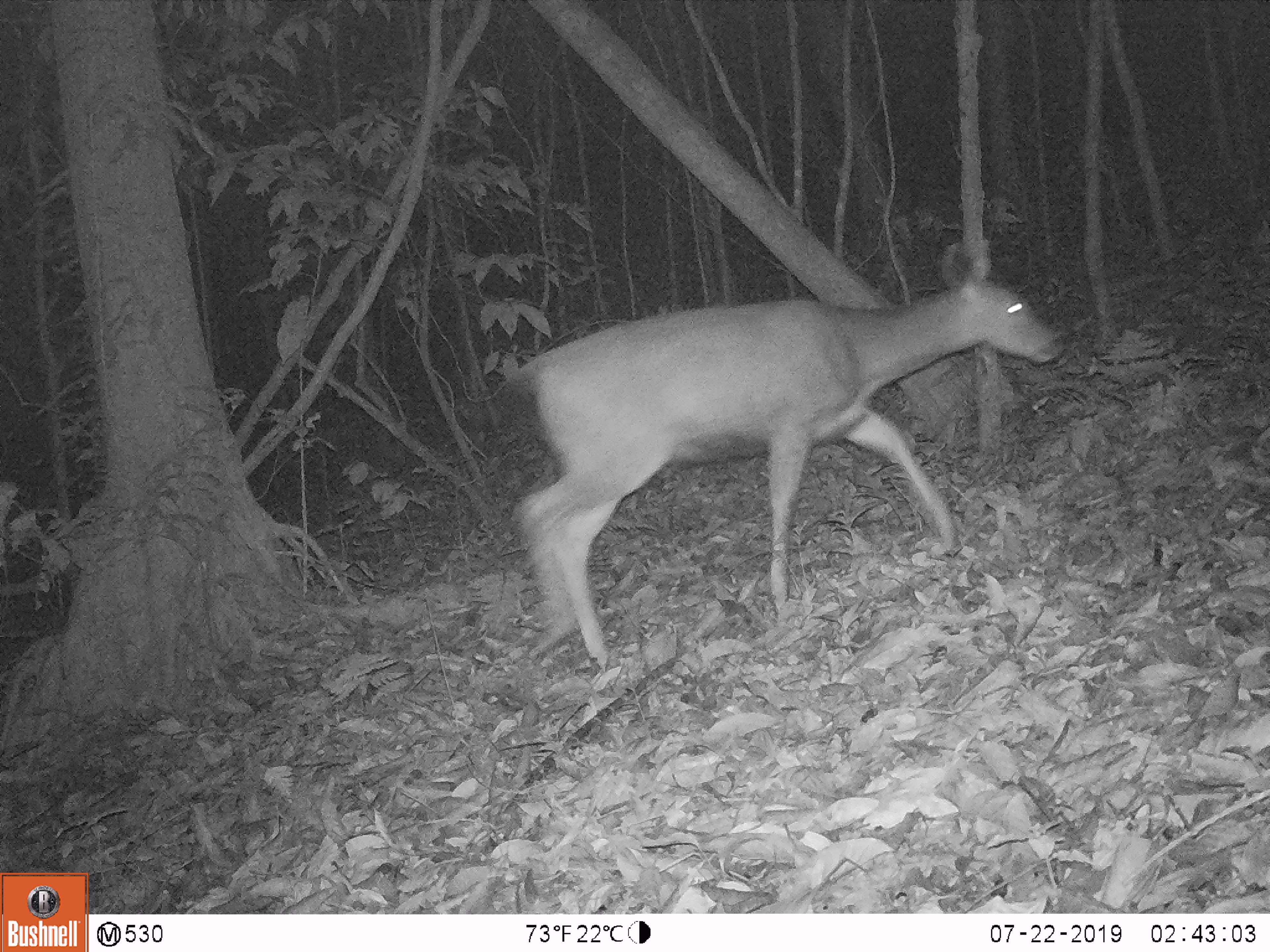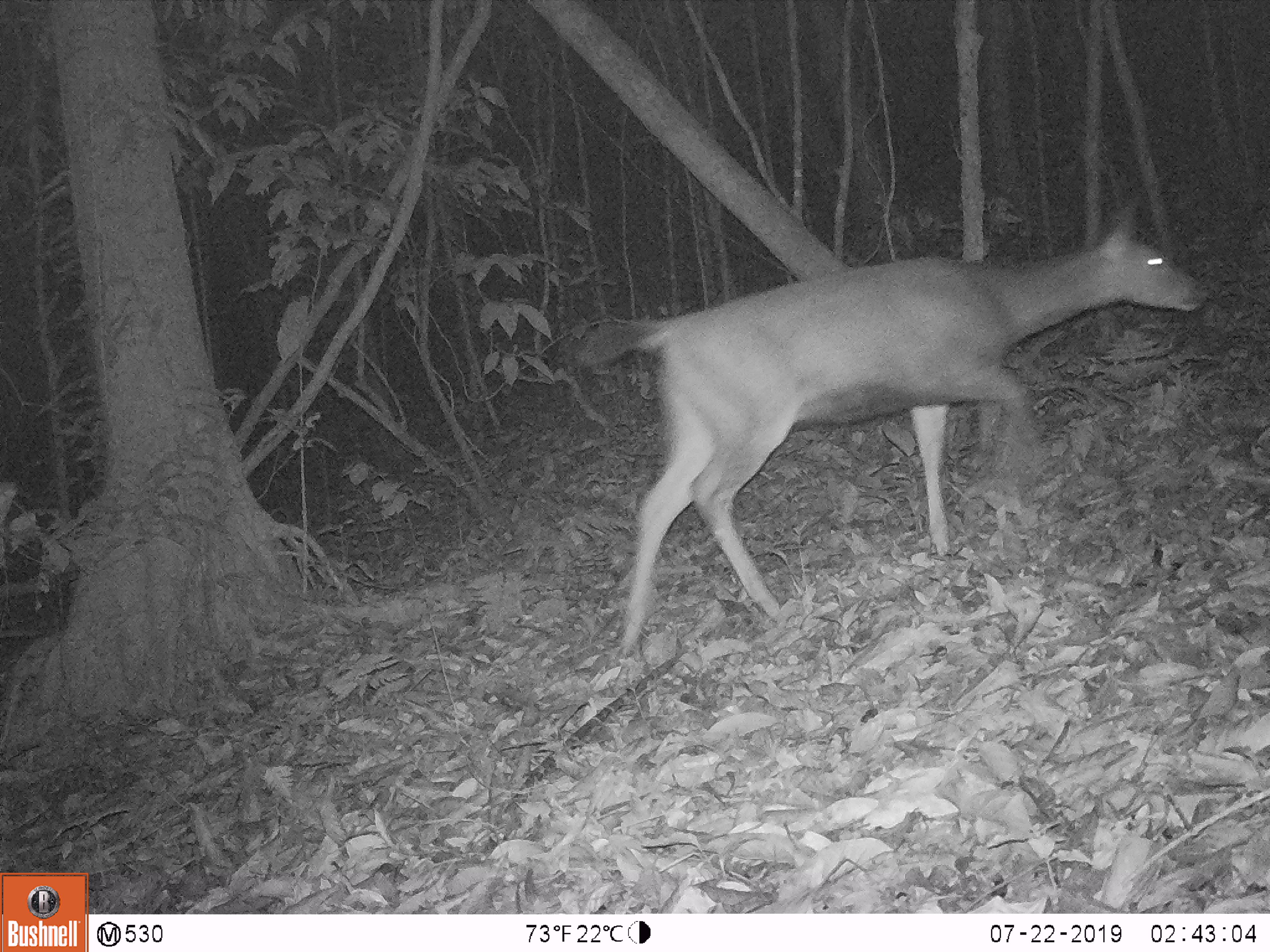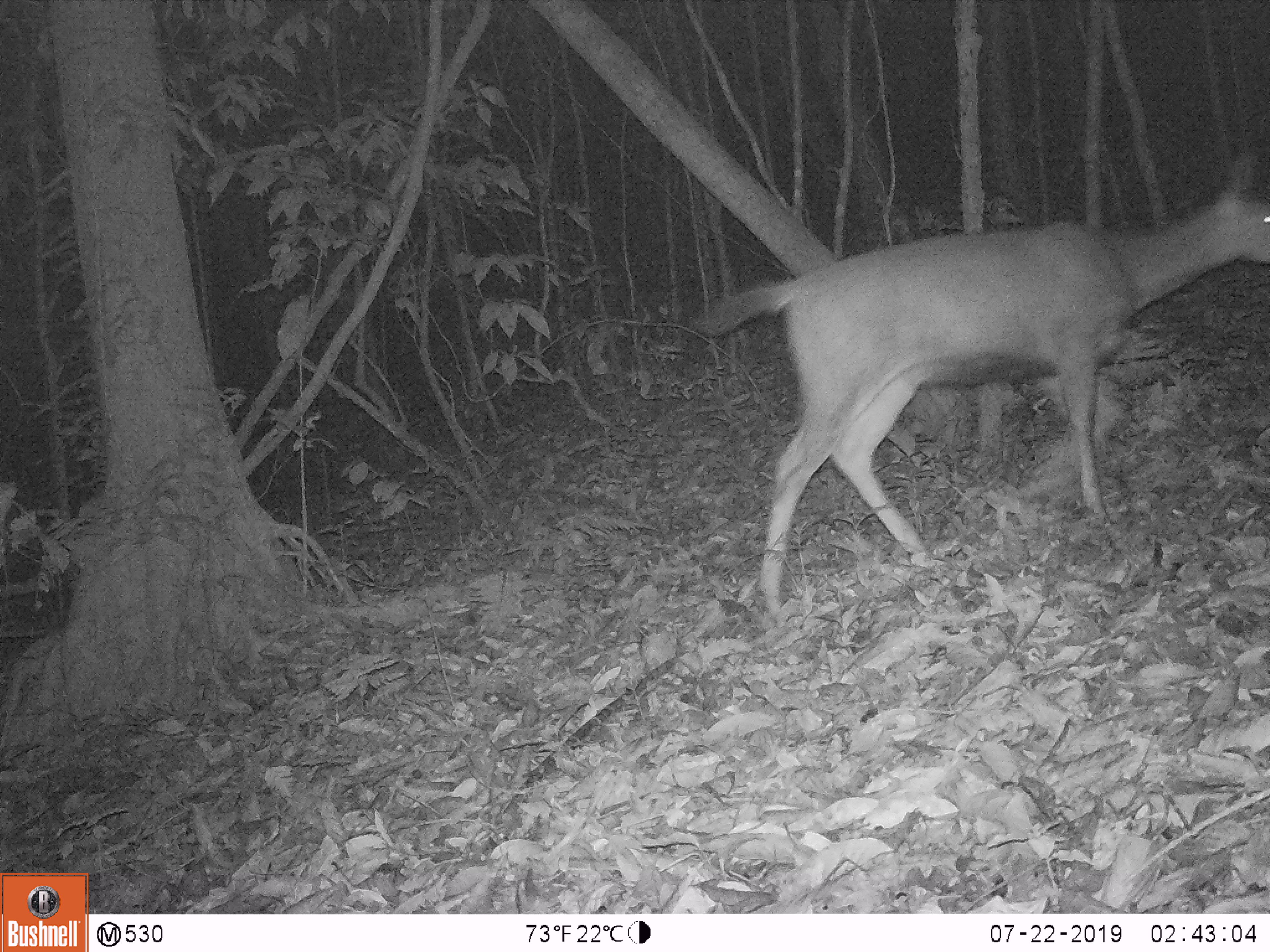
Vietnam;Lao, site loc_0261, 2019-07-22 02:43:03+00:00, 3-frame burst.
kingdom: Animalia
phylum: Chordata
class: Mammalia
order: Artiodactyla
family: Cervidae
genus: Rusa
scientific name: Rusa unicolor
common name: sambar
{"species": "sambar (Rusa unicolor)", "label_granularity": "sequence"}